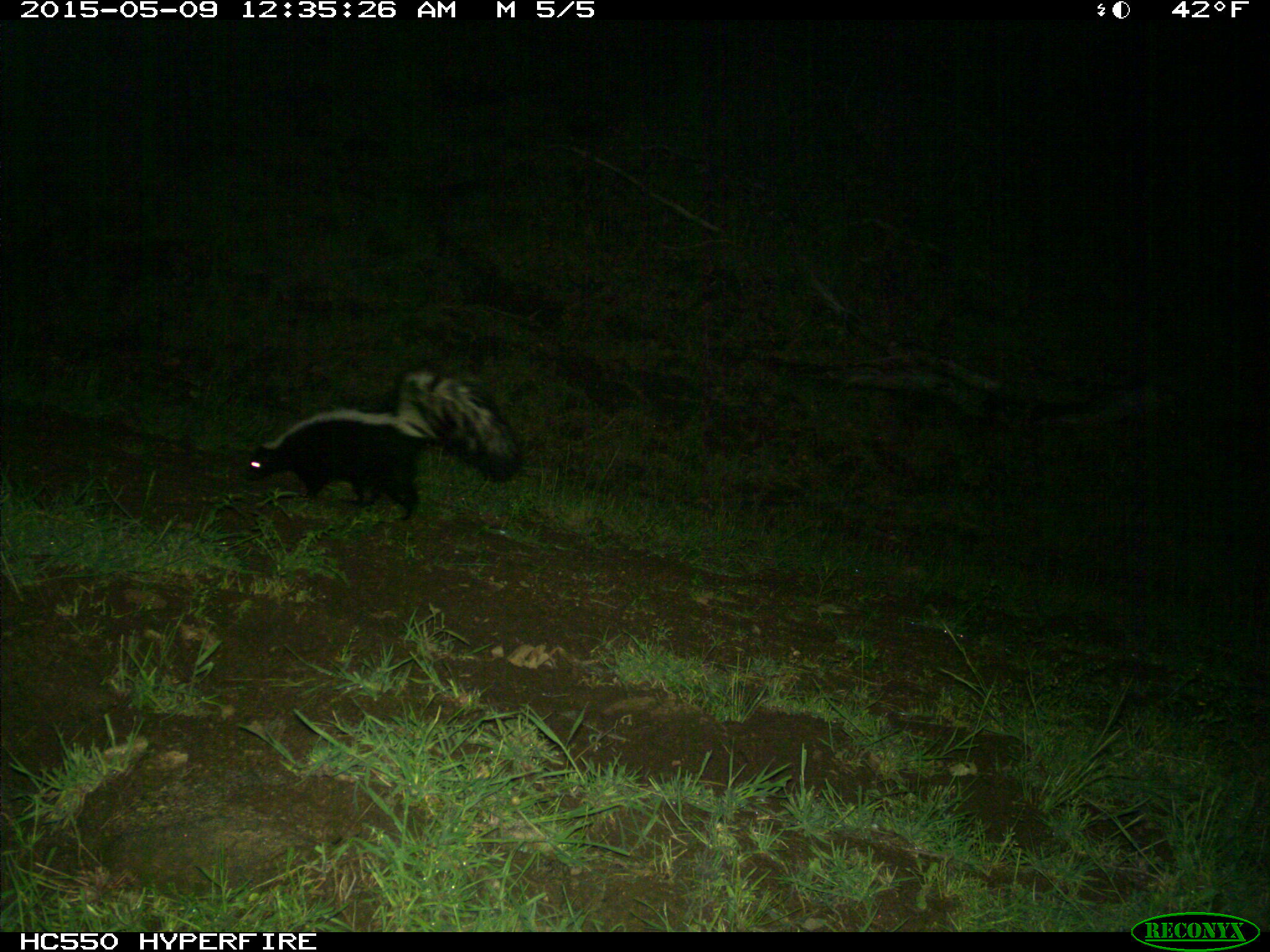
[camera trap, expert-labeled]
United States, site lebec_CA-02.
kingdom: Animalia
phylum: Chordata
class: Mammalia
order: Carnivora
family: Mephitidae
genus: Mephitis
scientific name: Mephitis mephitis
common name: striped skunk